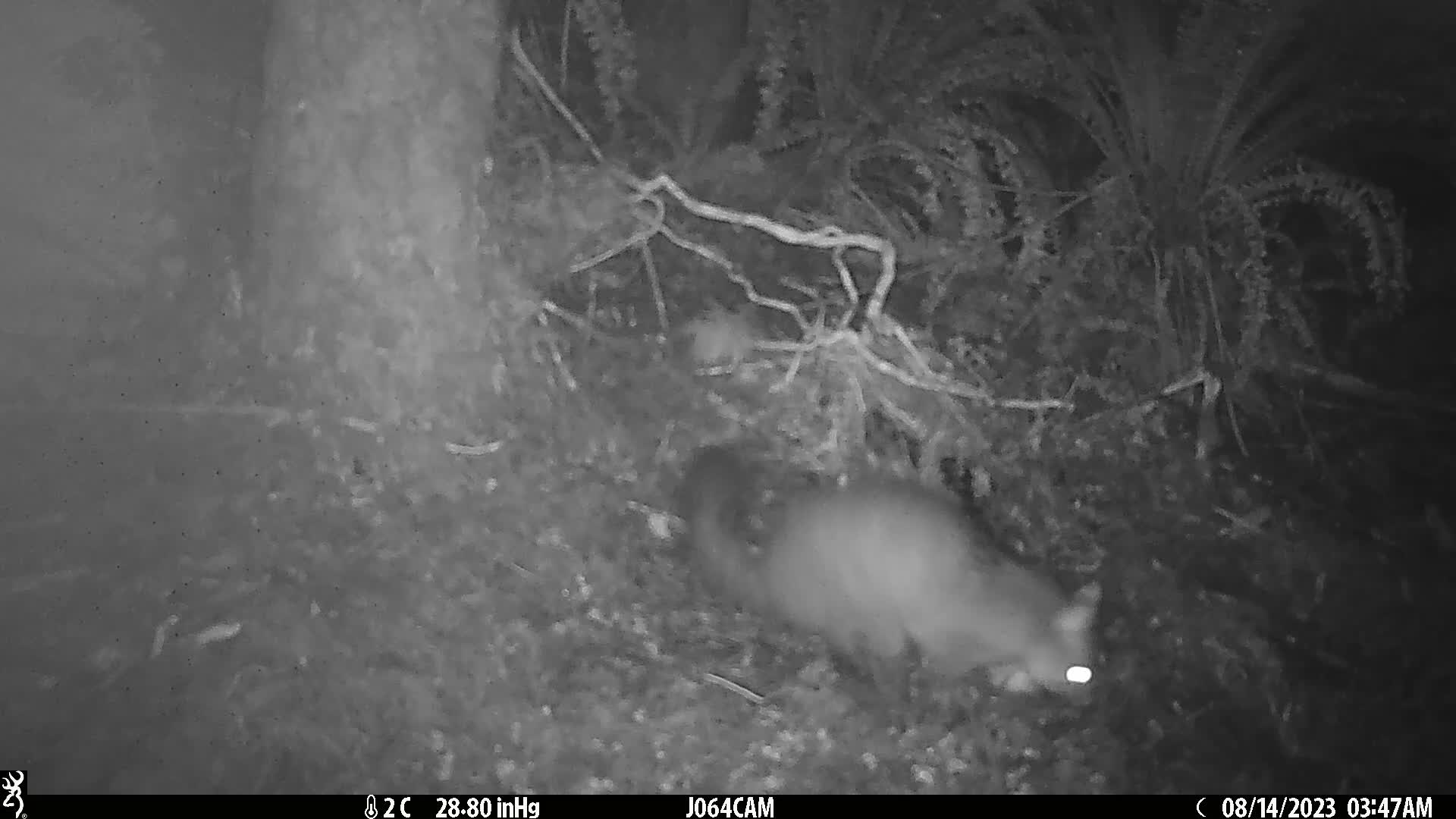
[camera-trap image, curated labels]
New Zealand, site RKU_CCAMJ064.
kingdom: Animalia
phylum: Chordata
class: Mammalia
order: Diprotodontia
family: Phalangeridae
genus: Trichosurus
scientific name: Trichosurus vulpecula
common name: common brushtail possum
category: possum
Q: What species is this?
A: Possum (common brushtail possum) (Trichosurus vulpecula).